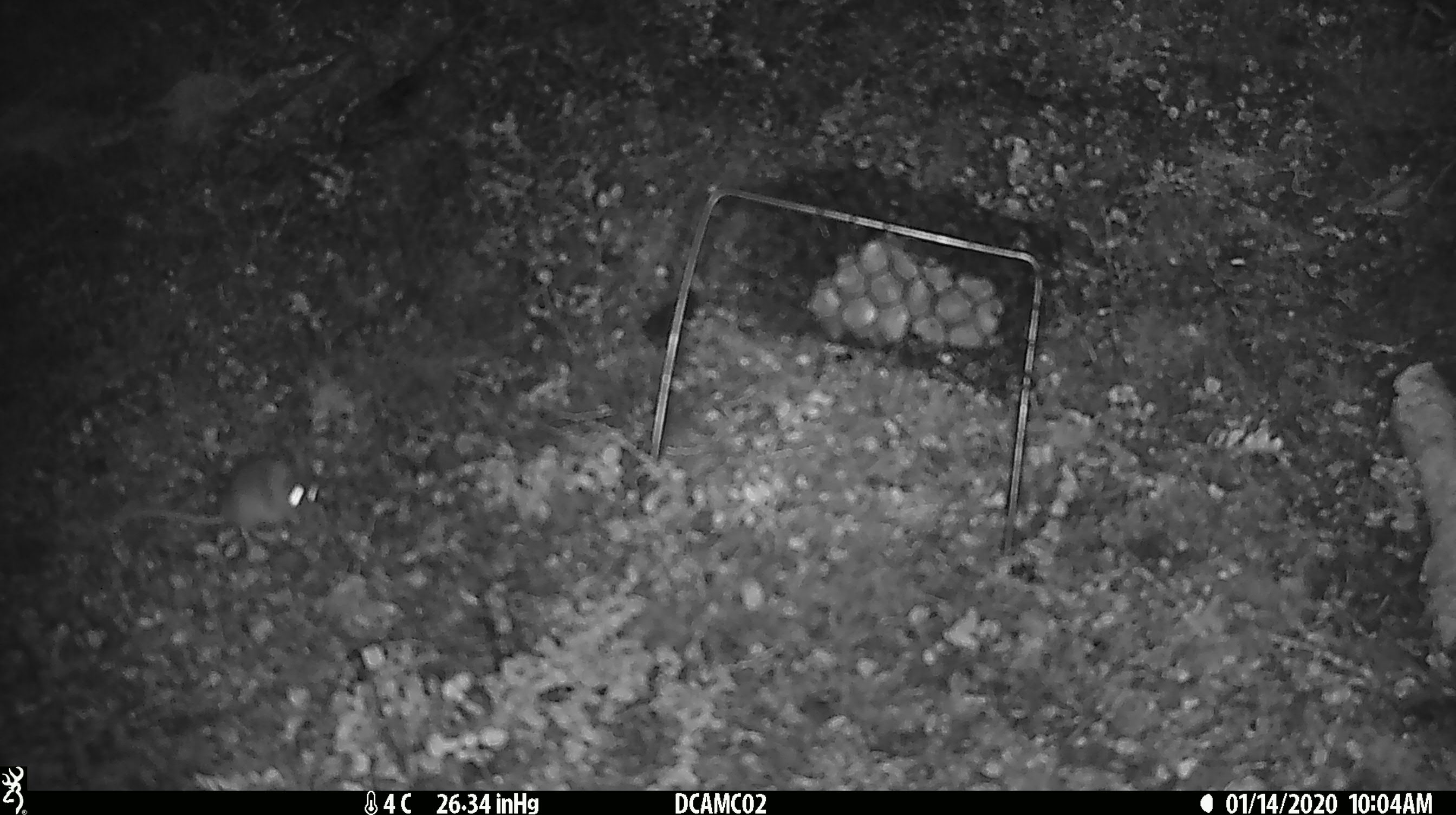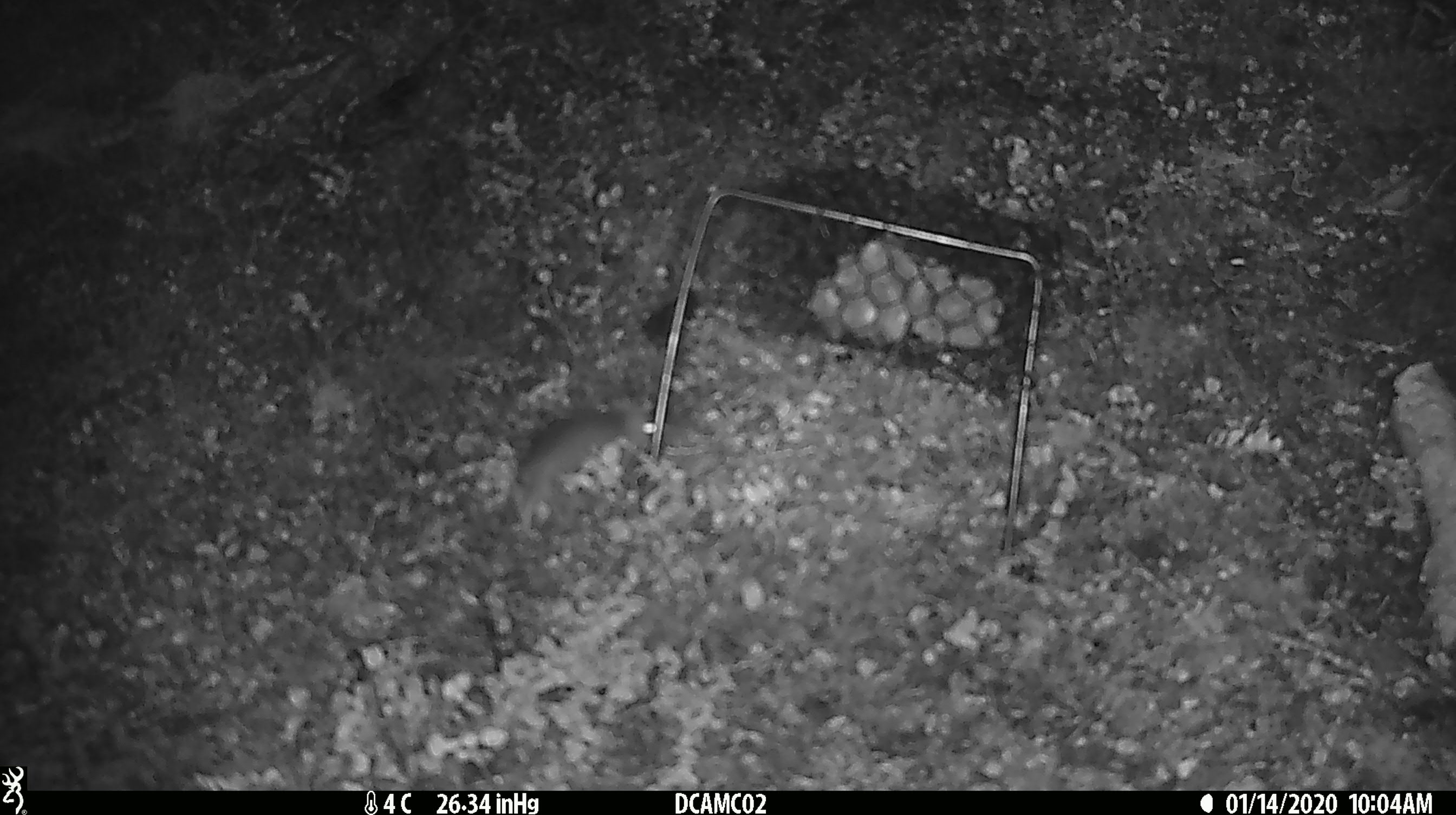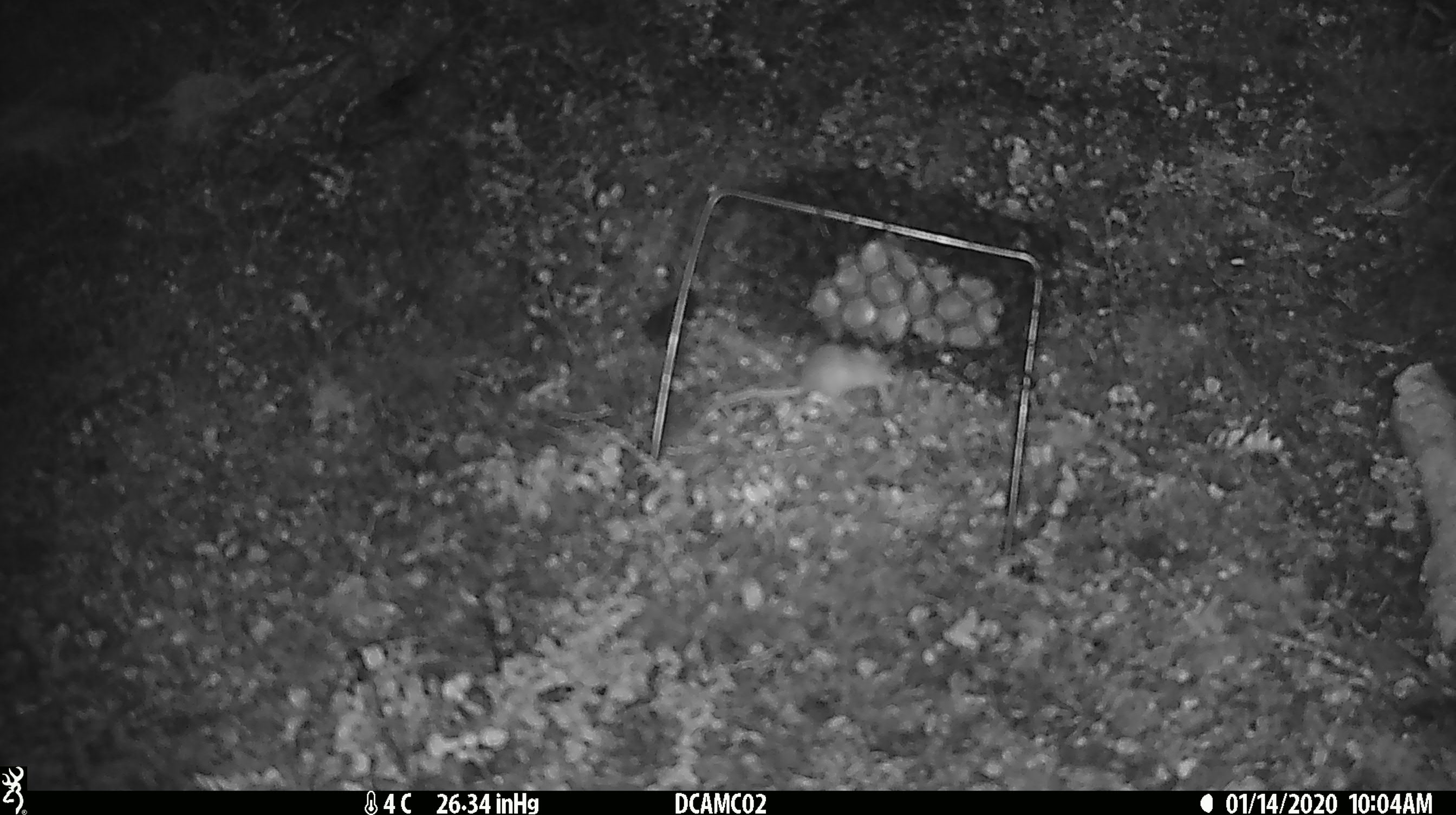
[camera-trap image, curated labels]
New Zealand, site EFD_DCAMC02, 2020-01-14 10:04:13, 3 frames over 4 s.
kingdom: Animalia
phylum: Chordata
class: Mammalia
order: Rodentia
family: Muridae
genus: Mus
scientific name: Mus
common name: mouse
Mouse (Mus).